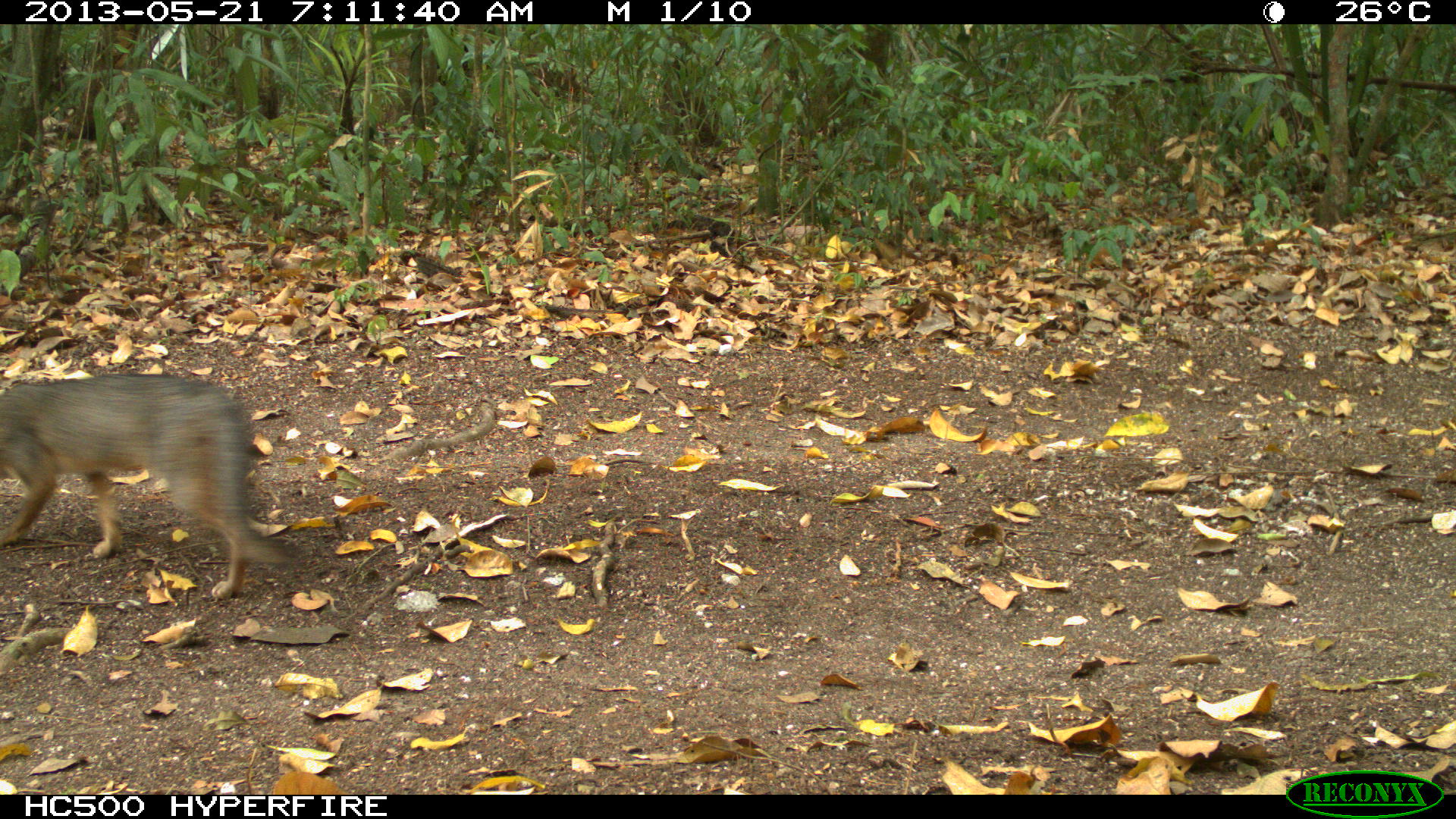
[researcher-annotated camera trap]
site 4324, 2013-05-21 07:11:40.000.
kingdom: Animalia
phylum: Chordata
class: Mammalia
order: Carnivora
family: Canidae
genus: Urocyon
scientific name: Urocyon cinereoargenteus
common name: gray fox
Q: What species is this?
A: Urocyon cinereoargenteus (gray fox).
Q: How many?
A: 3.